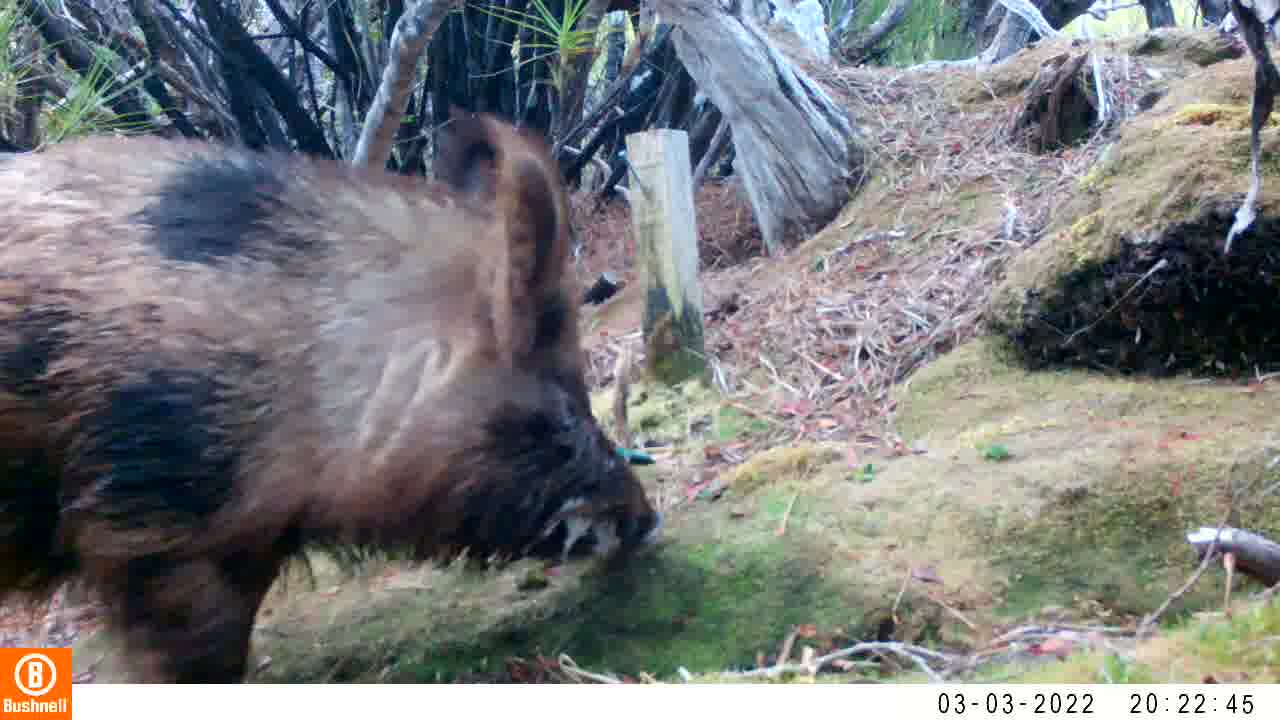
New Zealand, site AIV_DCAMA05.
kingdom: Animalia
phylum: Chordata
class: Mammalia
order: Artiodactyla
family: Suidae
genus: Sus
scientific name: Sus scrofa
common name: pig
Pig (Sus scrofa).